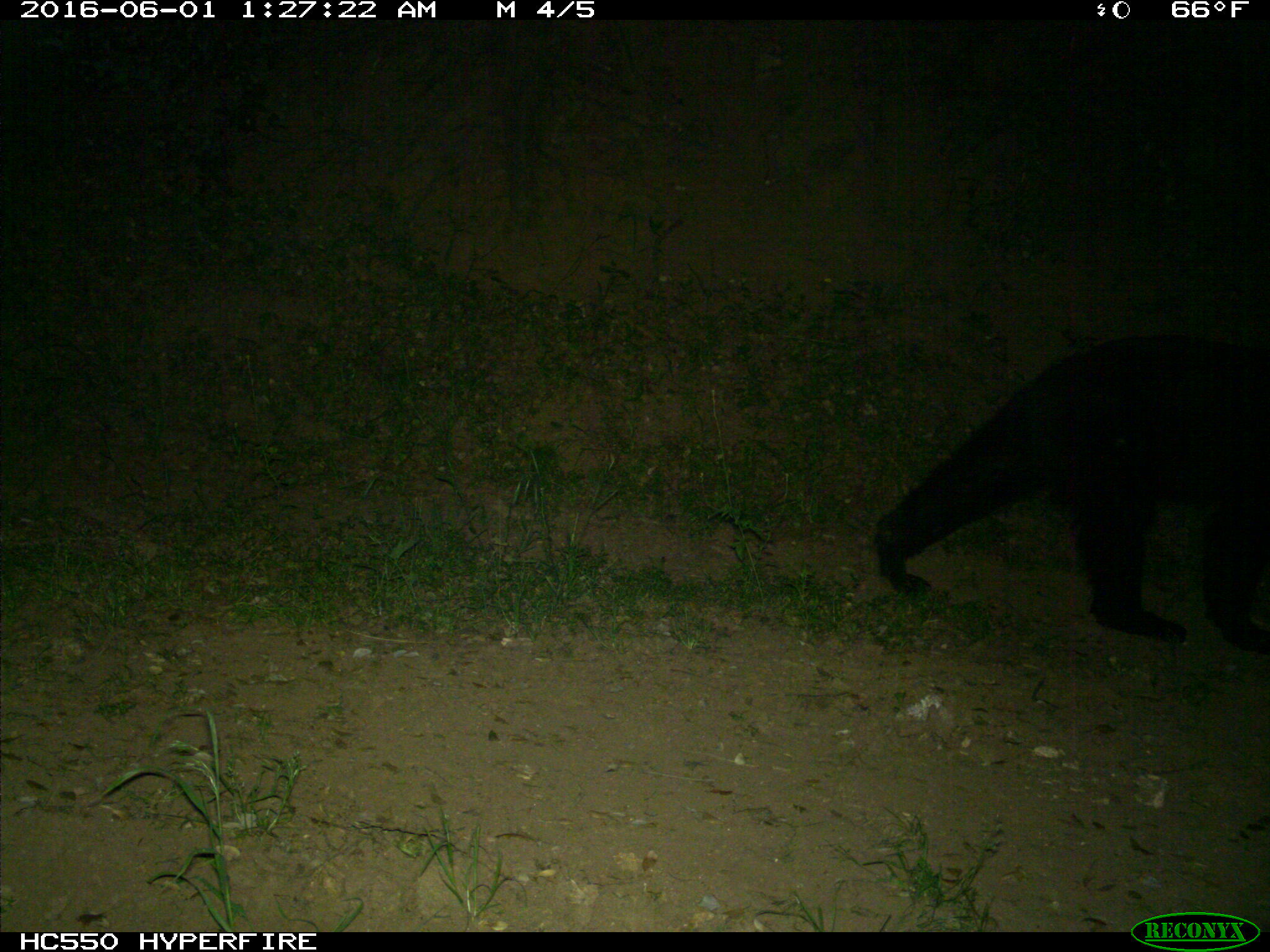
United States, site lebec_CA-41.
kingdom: Animalia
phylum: Chordata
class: Mammalia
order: Carnivora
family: Ursidae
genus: Ursus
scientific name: Ursus americanus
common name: american black bear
Ursus americanus (american black bear).